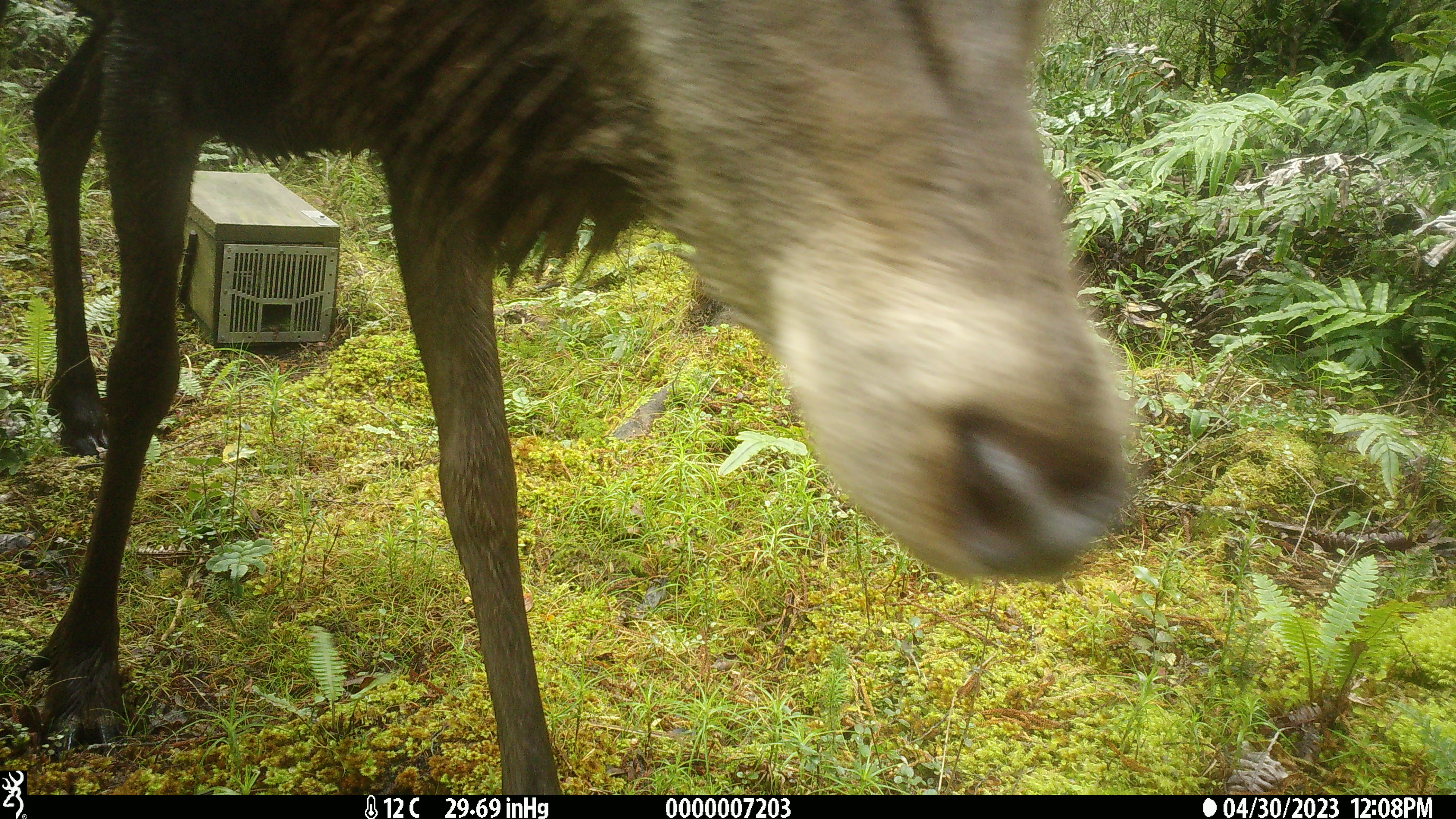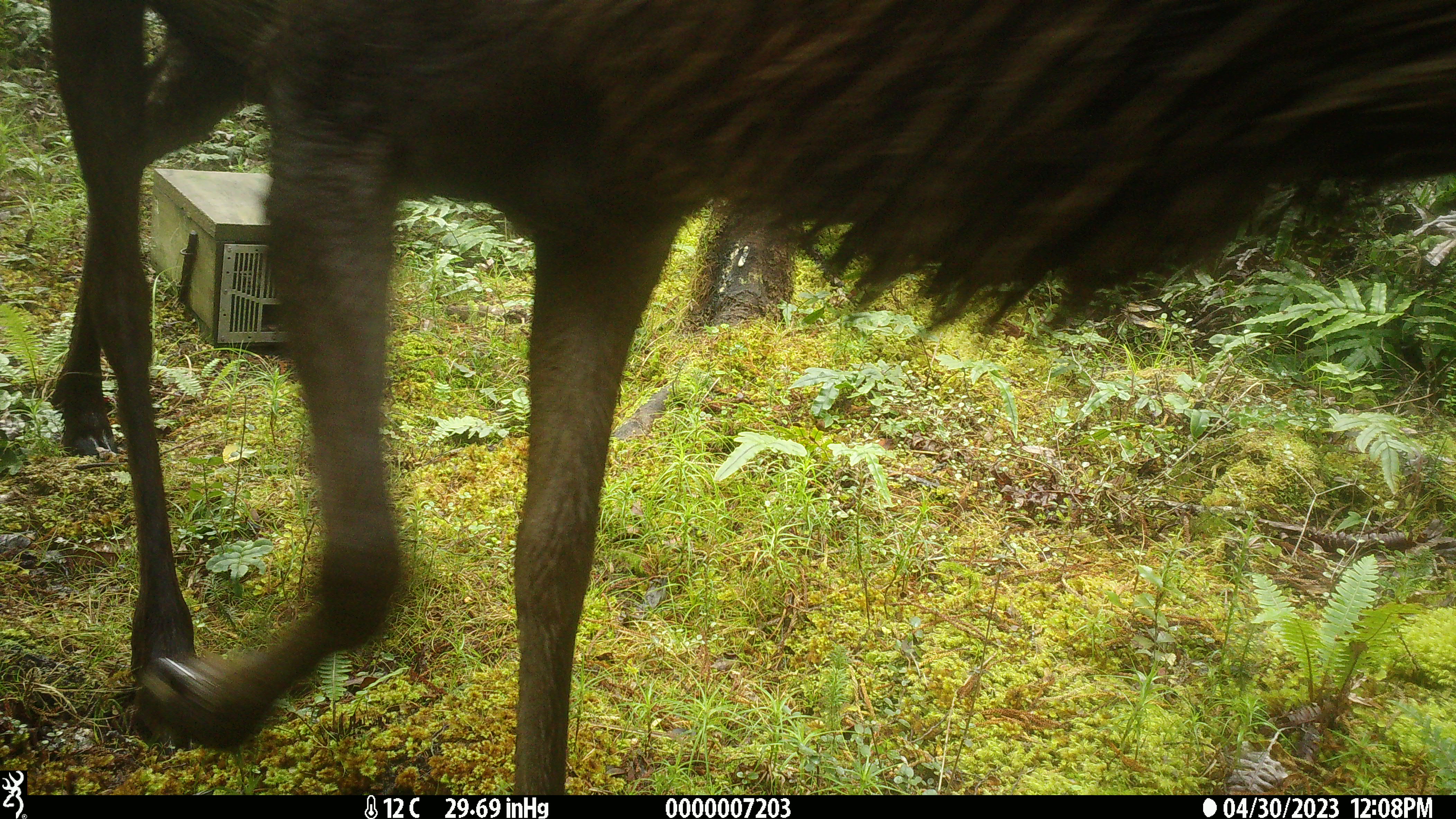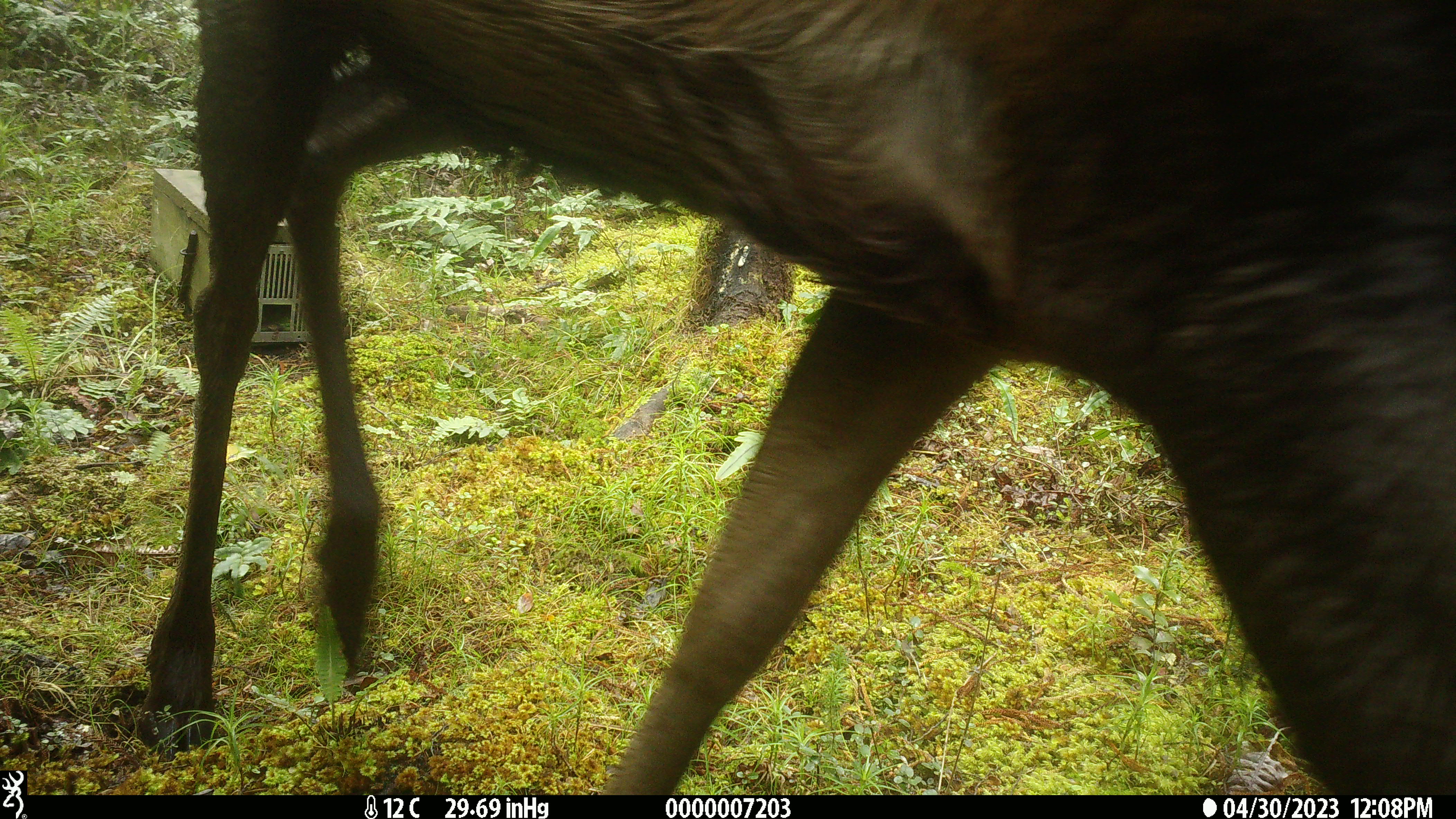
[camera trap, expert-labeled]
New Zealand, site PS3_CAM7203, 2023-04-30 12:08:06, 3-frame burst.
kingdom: Animalia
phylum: Chordata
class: Mammalia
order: Artiodactyla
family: Cervidae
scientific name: Cervidae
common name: deer